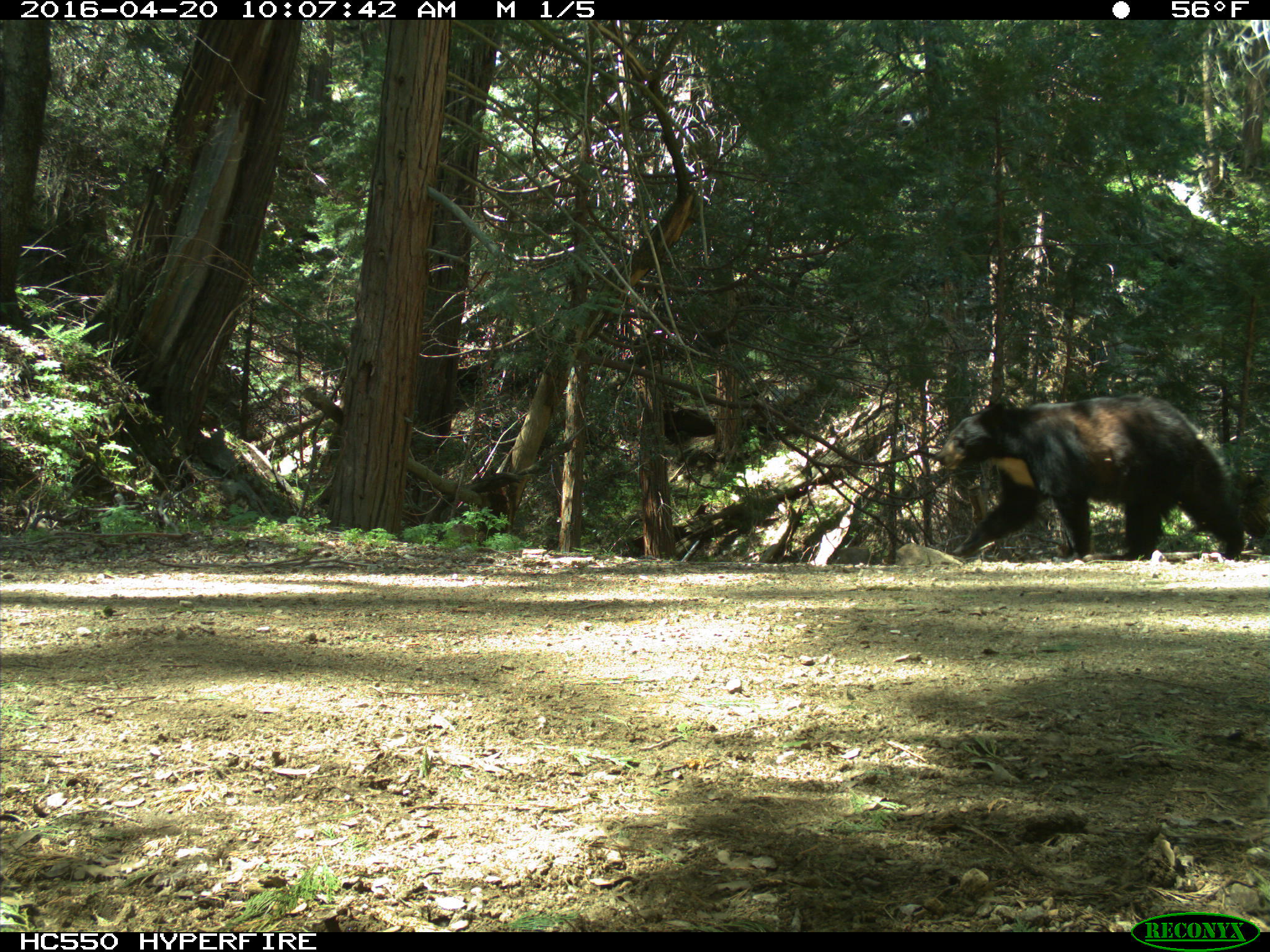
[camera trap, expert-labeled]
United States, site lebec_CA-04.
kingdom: Animalia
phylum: Chordata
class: Mammalia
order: Carnivora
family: Ursidae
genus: Ursus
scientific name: Ursus americanus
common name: american black bear